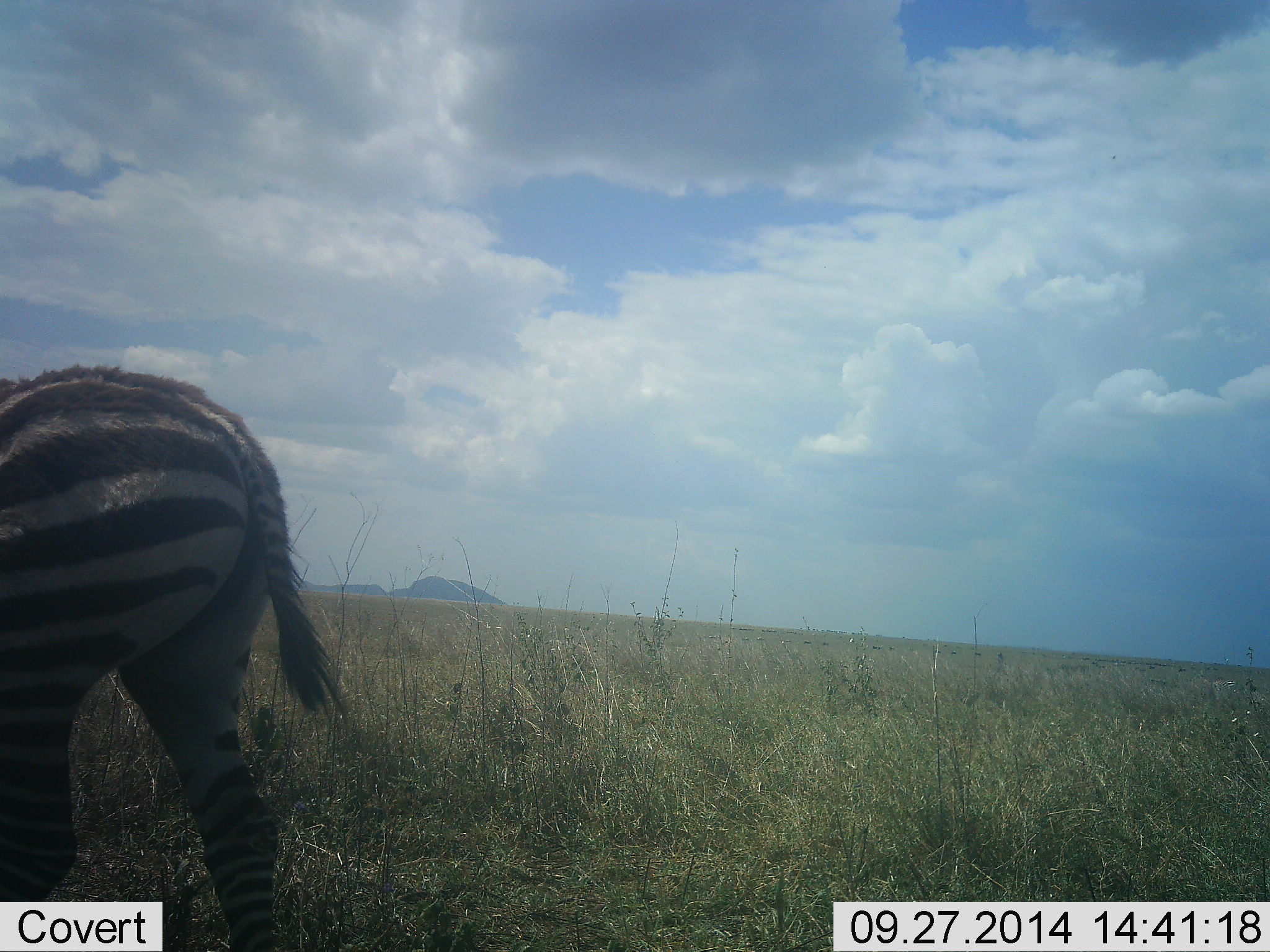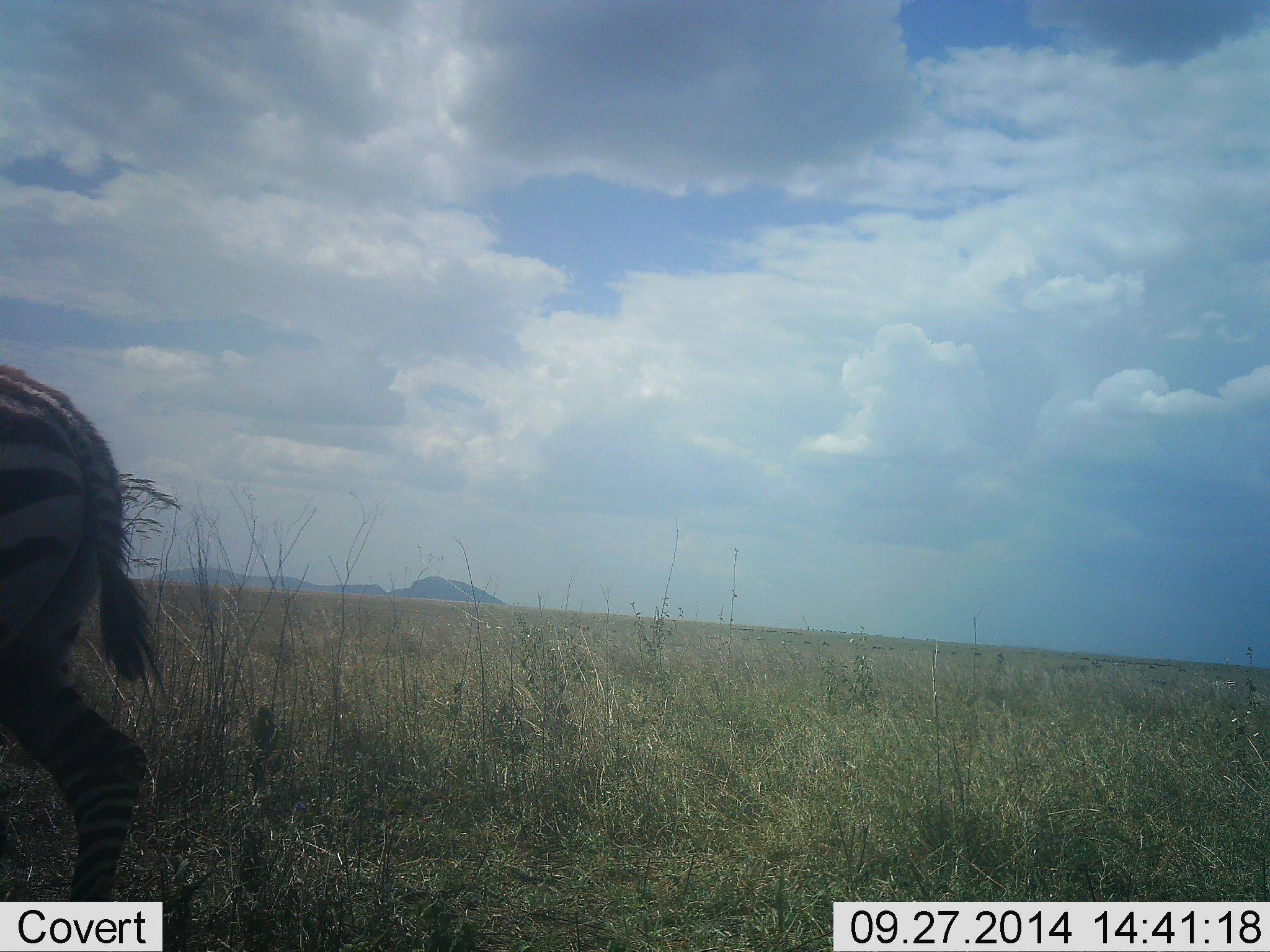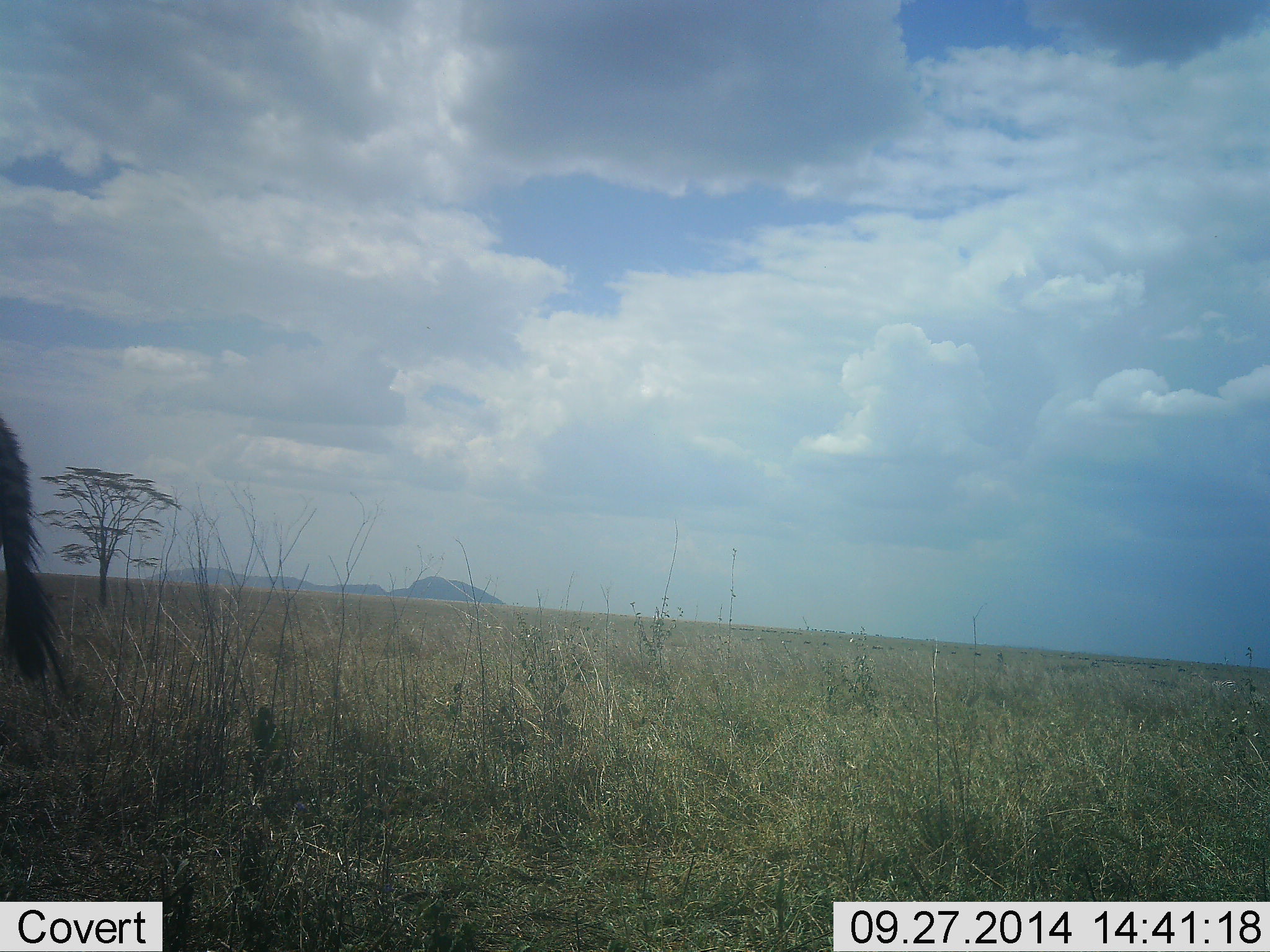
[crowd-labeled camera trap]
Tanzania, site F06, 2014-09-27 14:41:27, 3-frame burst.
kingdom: Animalia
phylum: Chordata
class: Mammalia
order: Perissodactyla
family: Equidae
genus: Equus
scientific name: Equus quagga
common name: plains zebra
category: zebra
Zebra (plains zebra) (Equus quagga), count 1. Behavior (volunteer vote fractions): standing 0%, resting 0%, moving 100%, interacting 0%. Young present (vote fraction): 10%. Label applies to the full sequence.